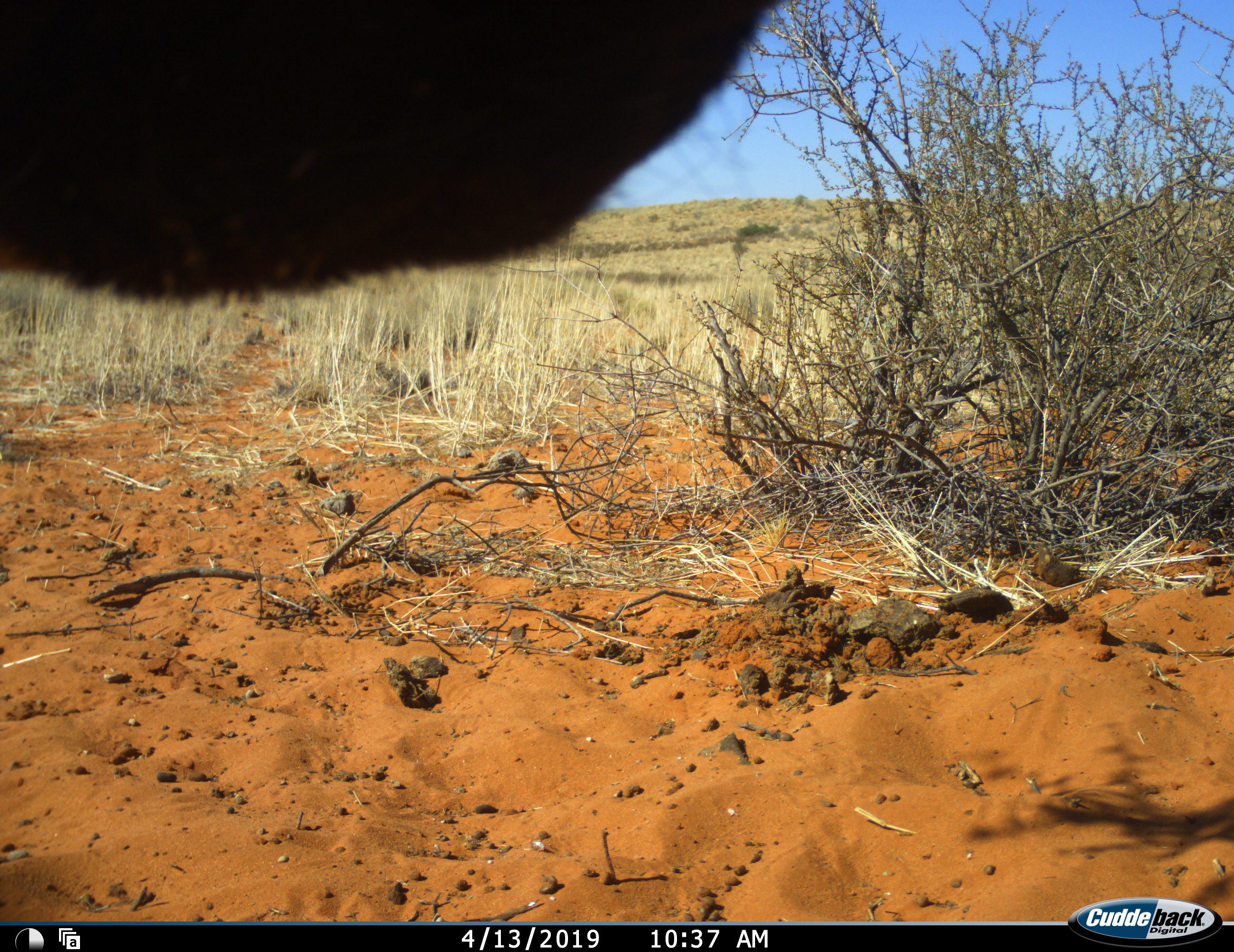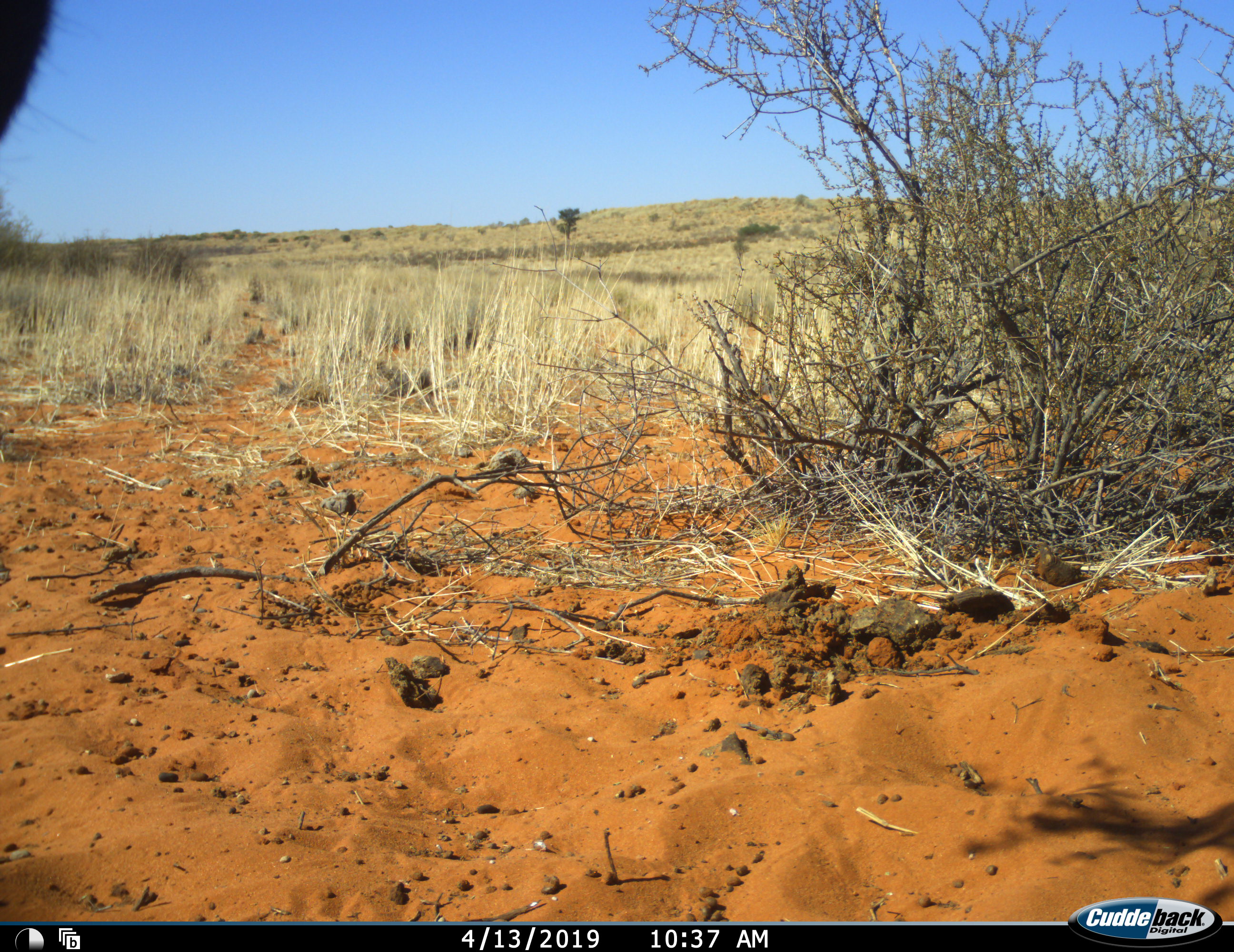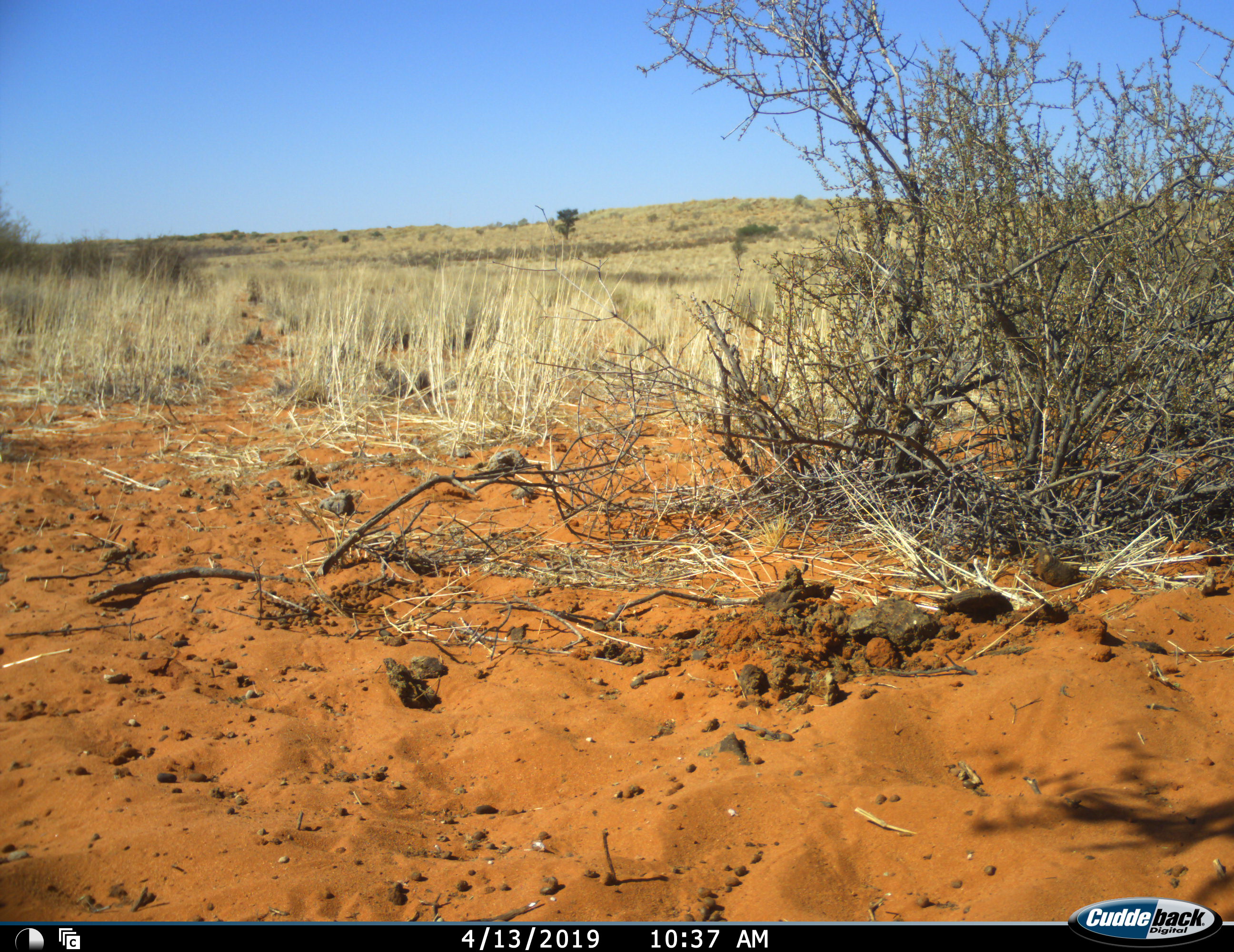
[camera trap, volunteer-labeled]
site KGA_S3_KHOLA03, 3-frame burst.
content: unidentified animal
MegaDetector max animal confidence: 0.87